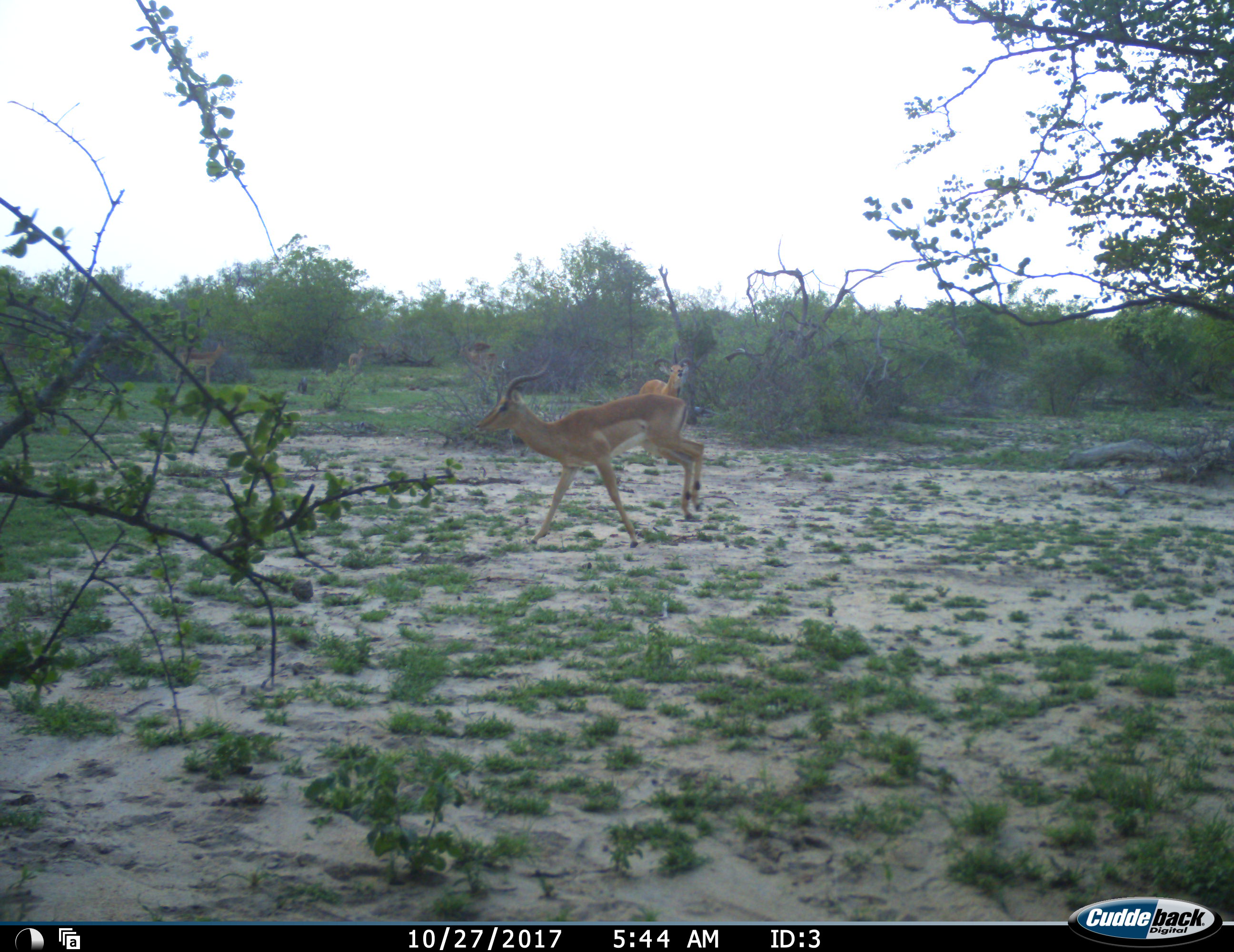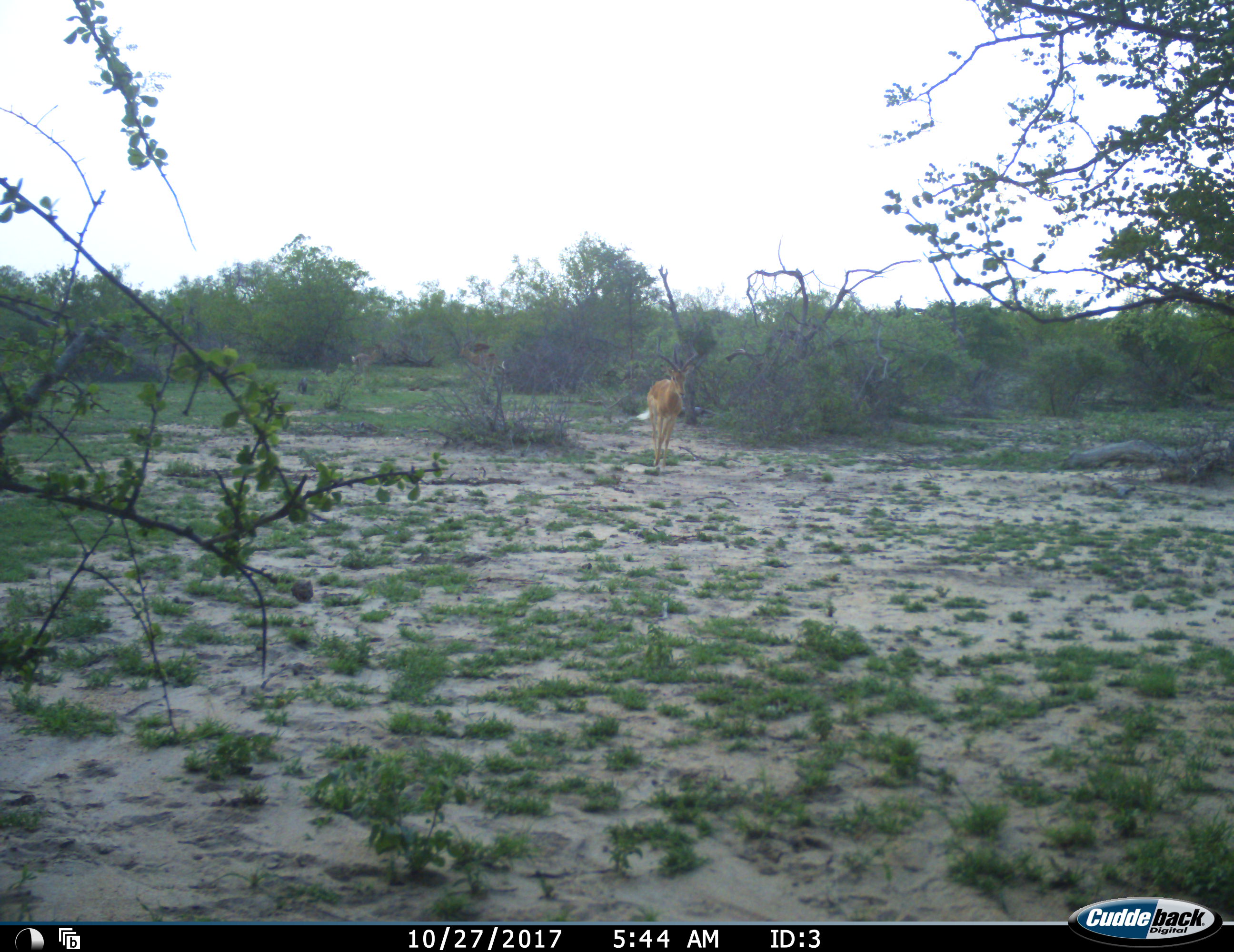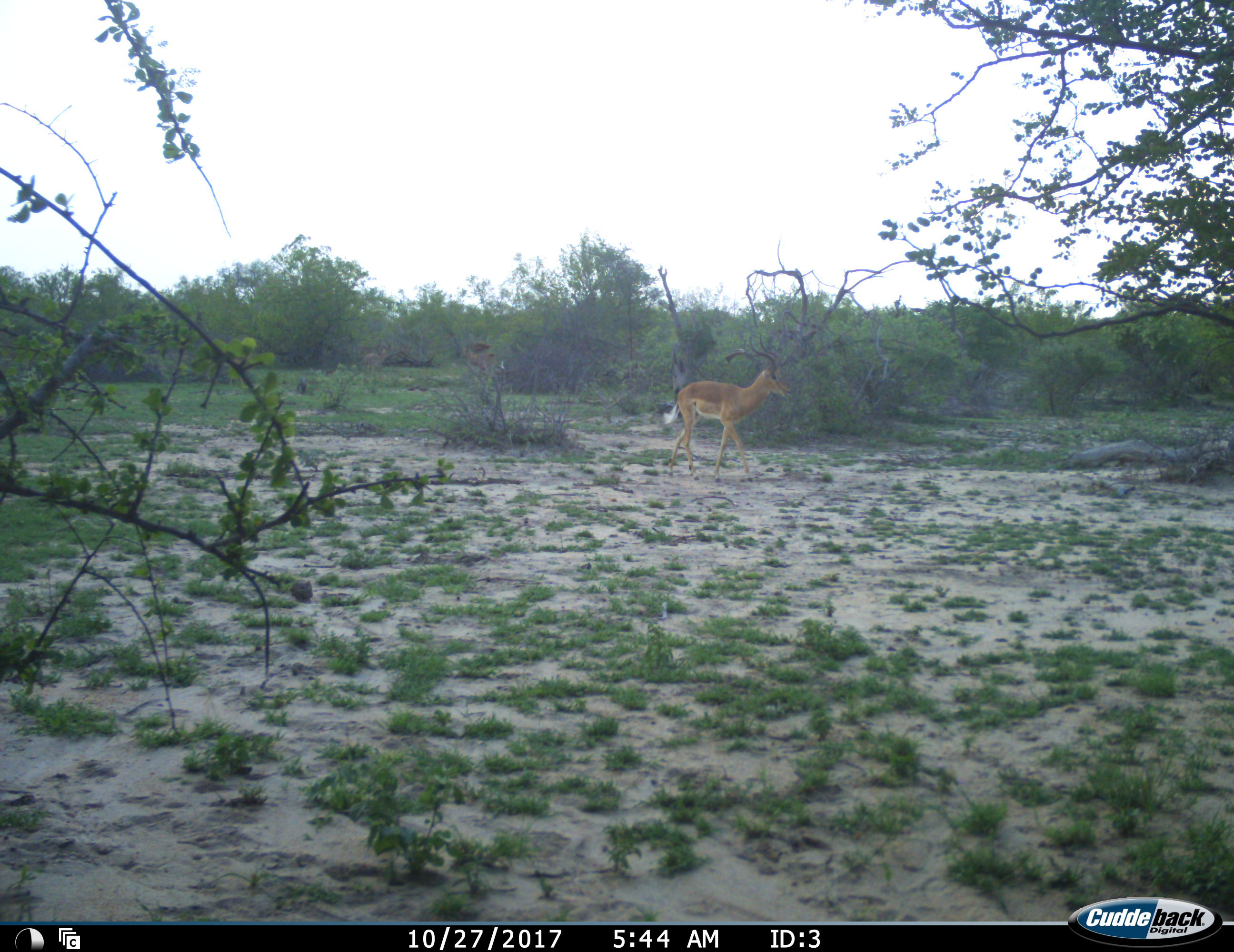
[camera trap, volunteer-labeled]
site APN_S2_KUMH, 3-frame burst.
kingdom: Animalia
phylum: Chordata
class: Mammalia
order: Artiodactyla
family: Bovidae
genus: Aepyceros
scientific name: Aepyceros melampus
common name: impala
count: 3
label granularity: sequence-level